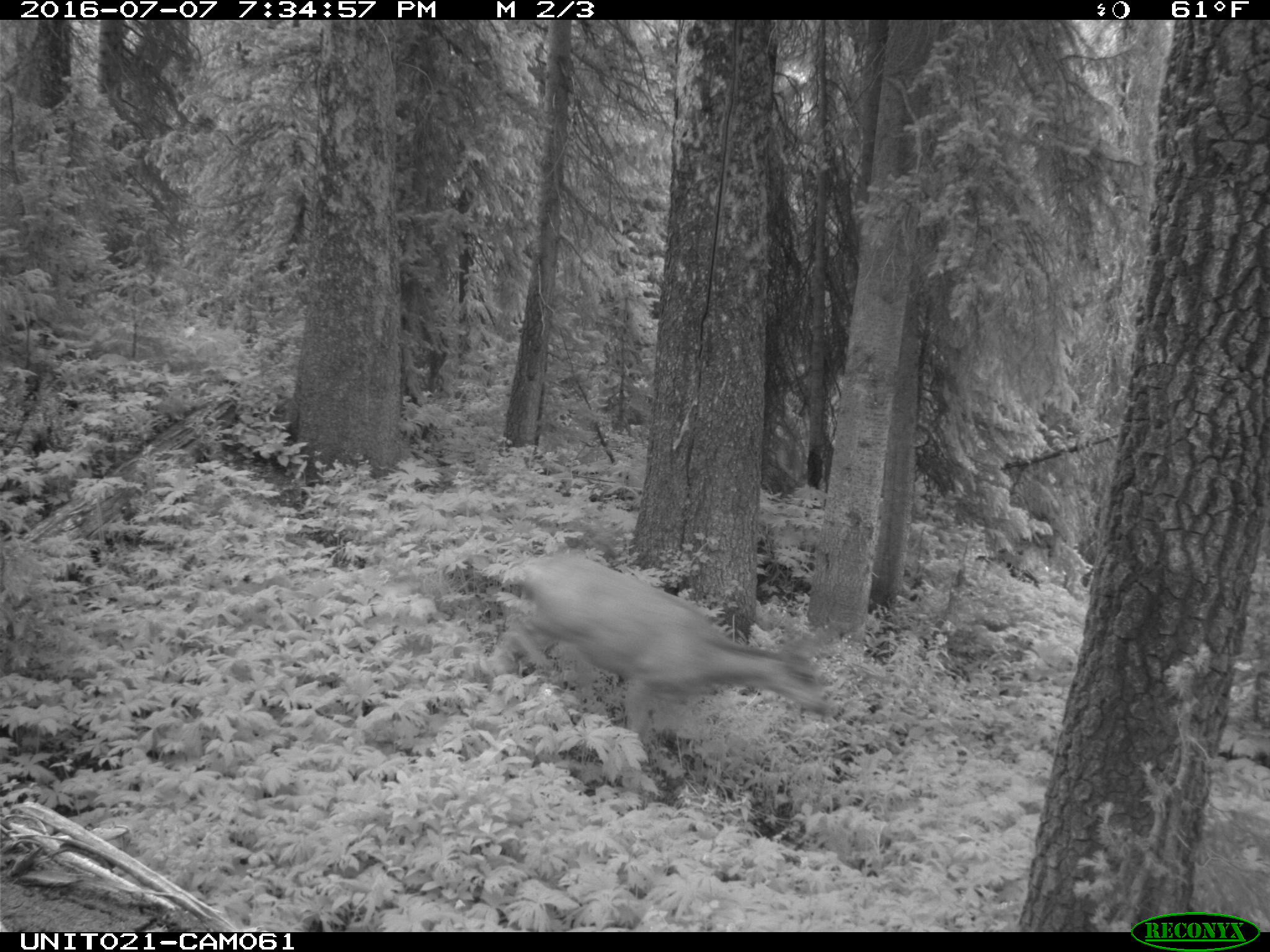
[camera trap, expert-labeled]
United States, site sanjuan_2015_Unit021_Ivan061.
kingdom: Animalia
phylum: Chordata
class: Mammalia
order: Artiodactyla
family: Cervidae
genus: Odocoileus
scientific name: Odocoileus hemionus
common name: mule deer